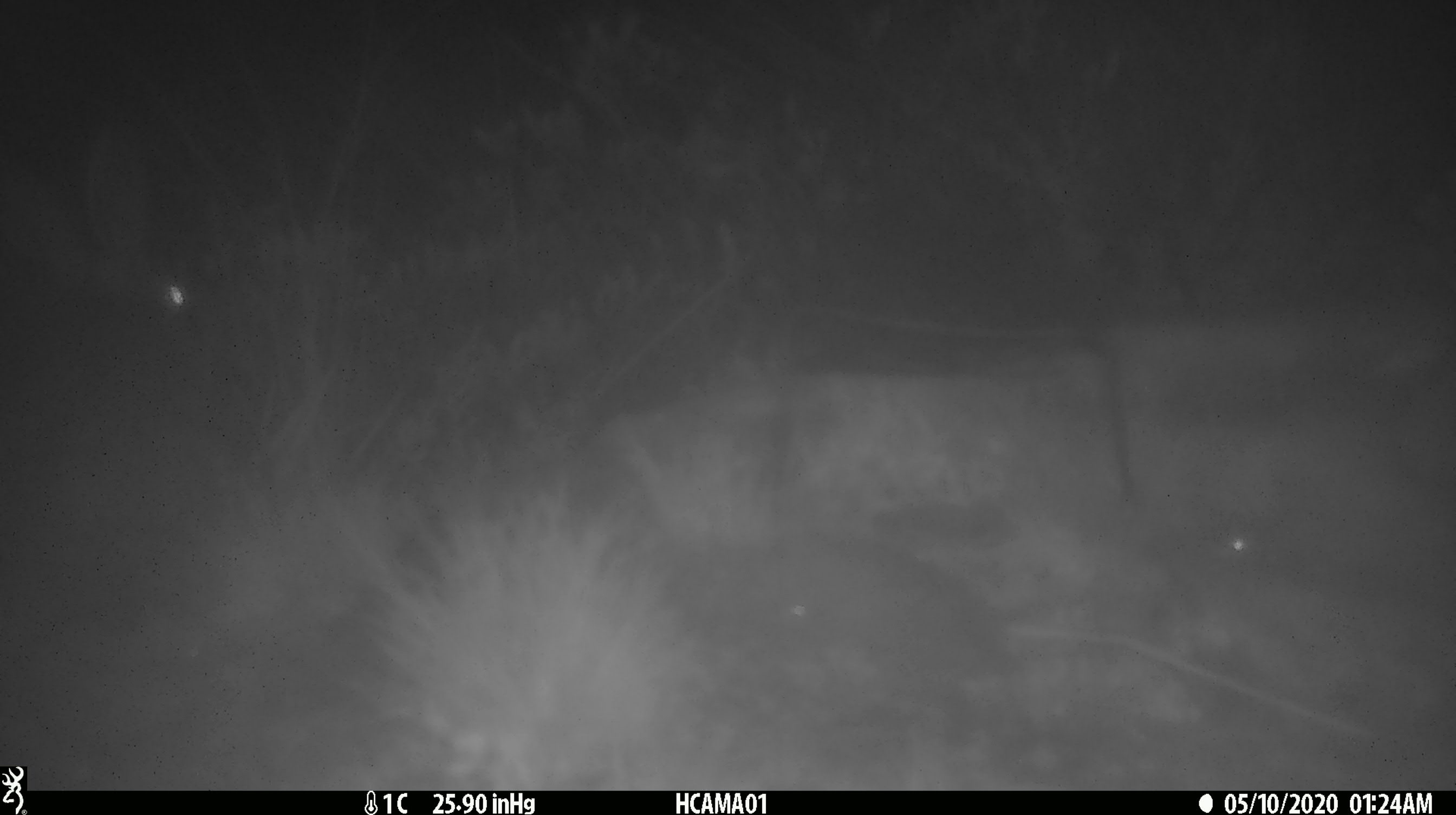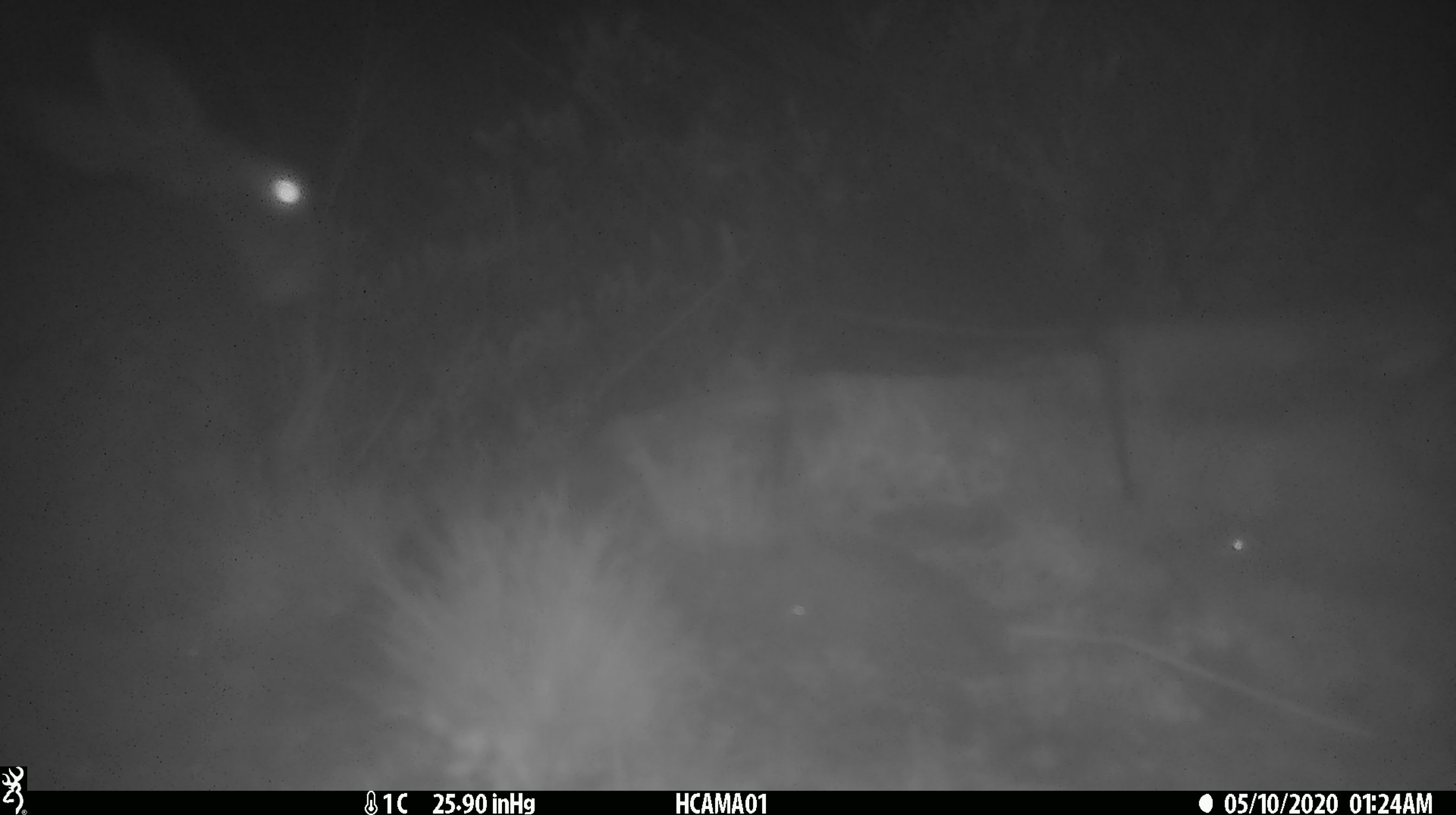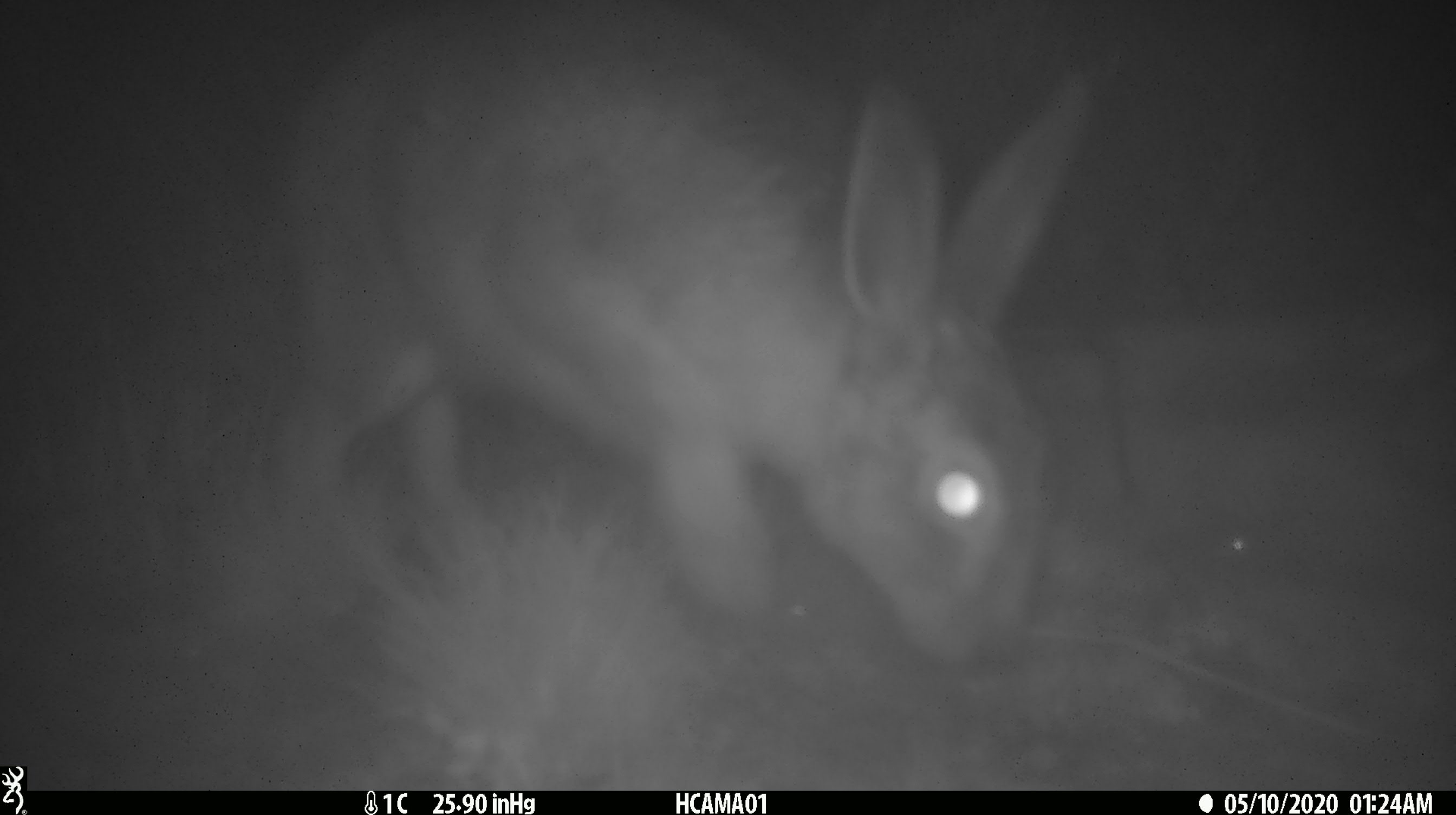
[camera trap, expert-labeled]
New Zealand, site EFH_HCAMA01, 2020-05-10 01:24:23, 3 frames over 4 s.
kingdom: Animalia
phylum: Chordata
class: Mammalia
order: Lagomorpha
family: Leporidae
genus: Lepus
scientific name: Lepus europaeus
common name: brown hare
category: hare